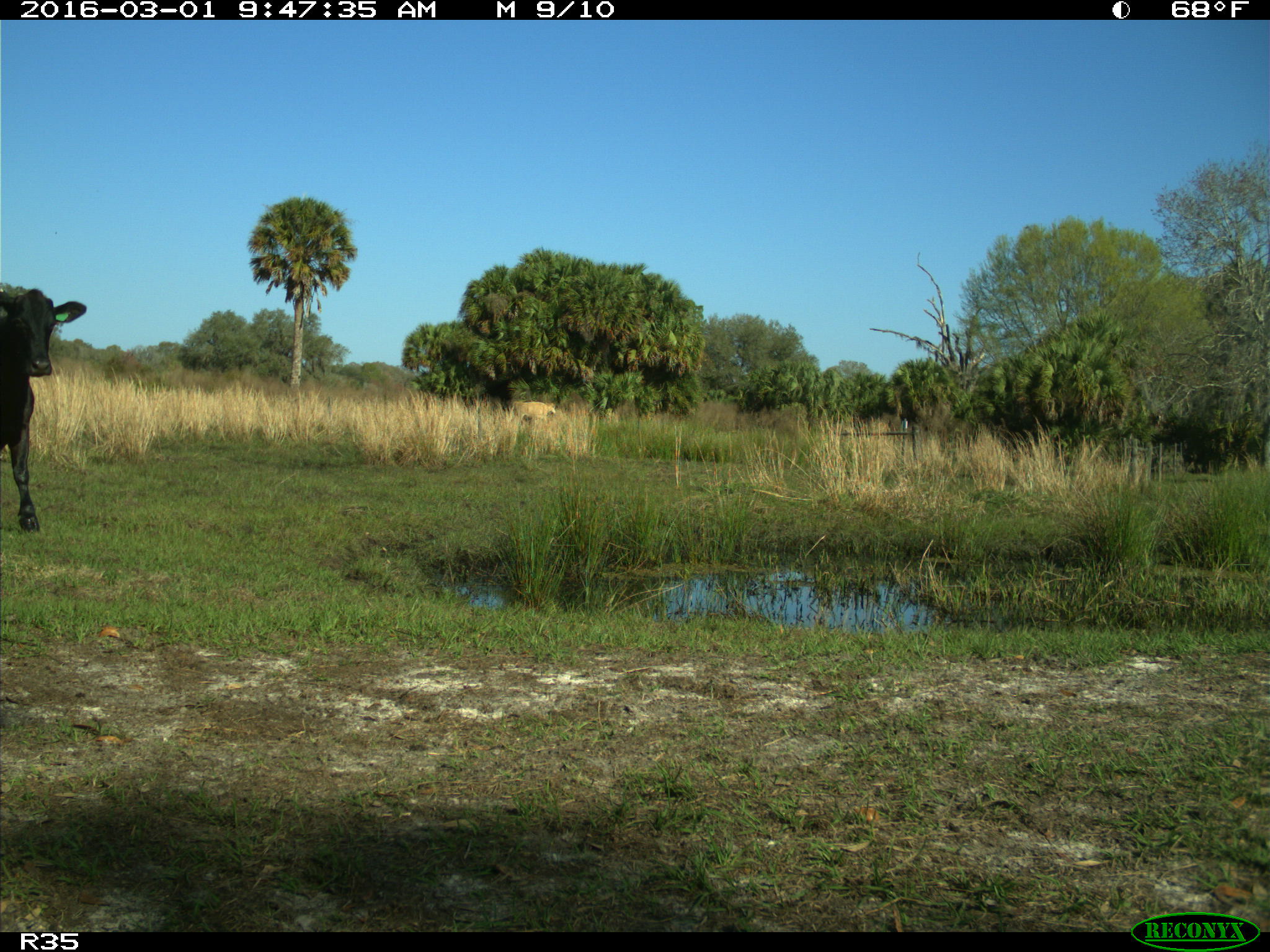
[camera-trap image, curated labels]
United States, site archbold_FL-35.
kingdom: Animalia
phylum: Chordata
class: Mammalia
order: Artiodactyla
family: Bovidae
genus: Bos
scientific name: Bos taurus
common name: domestic cow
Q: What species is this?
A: Bos taurus (domestic cow).